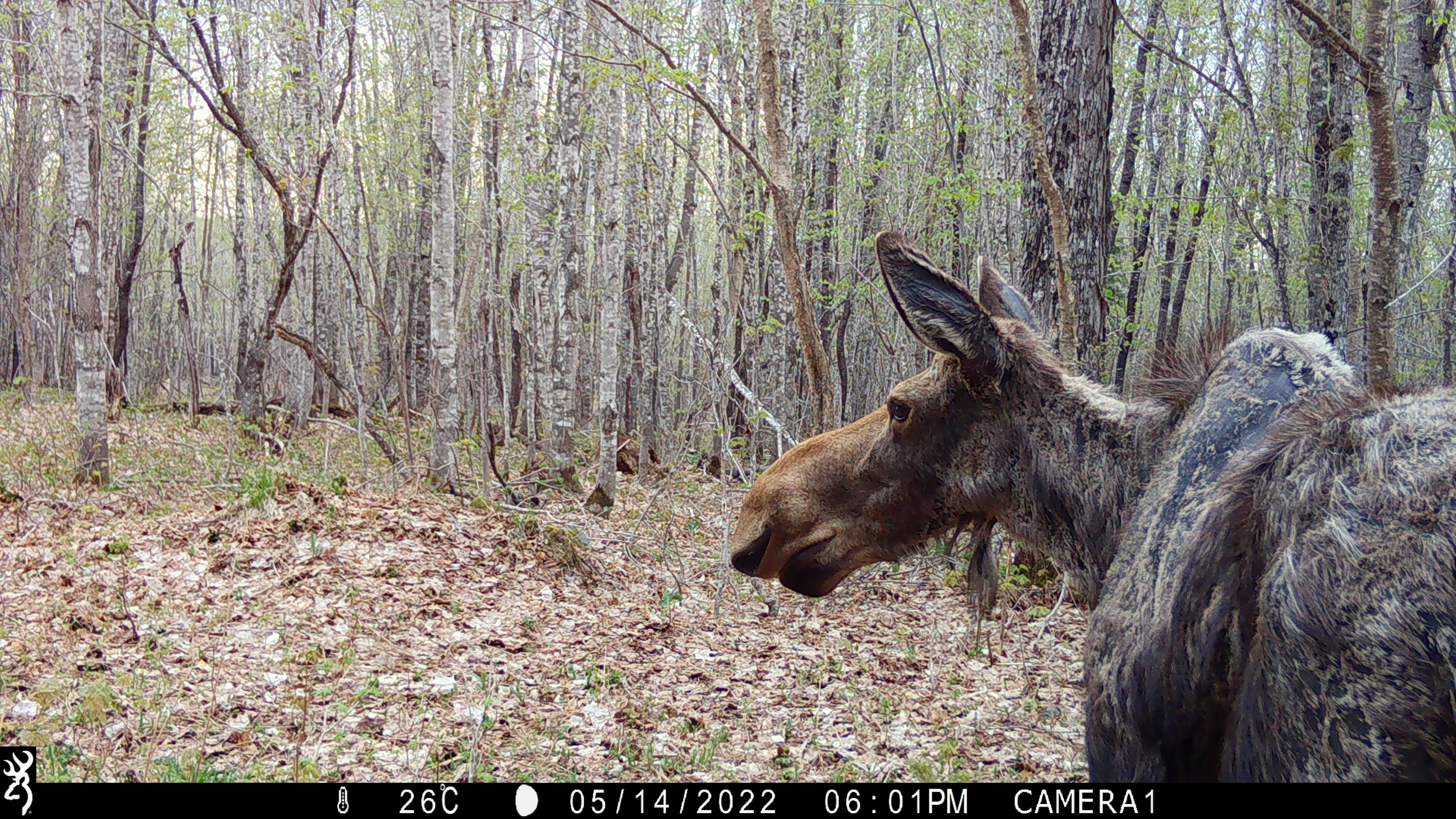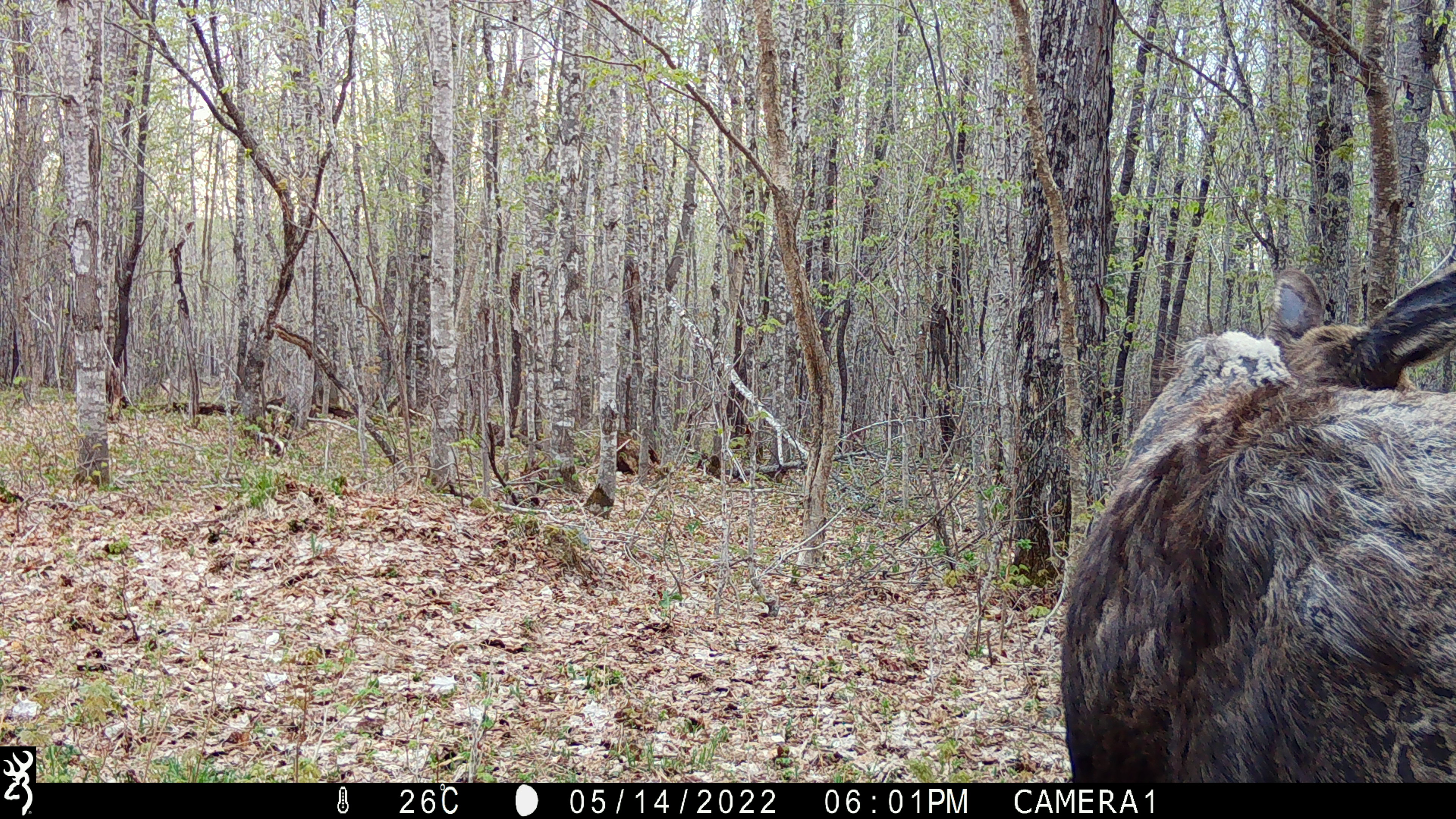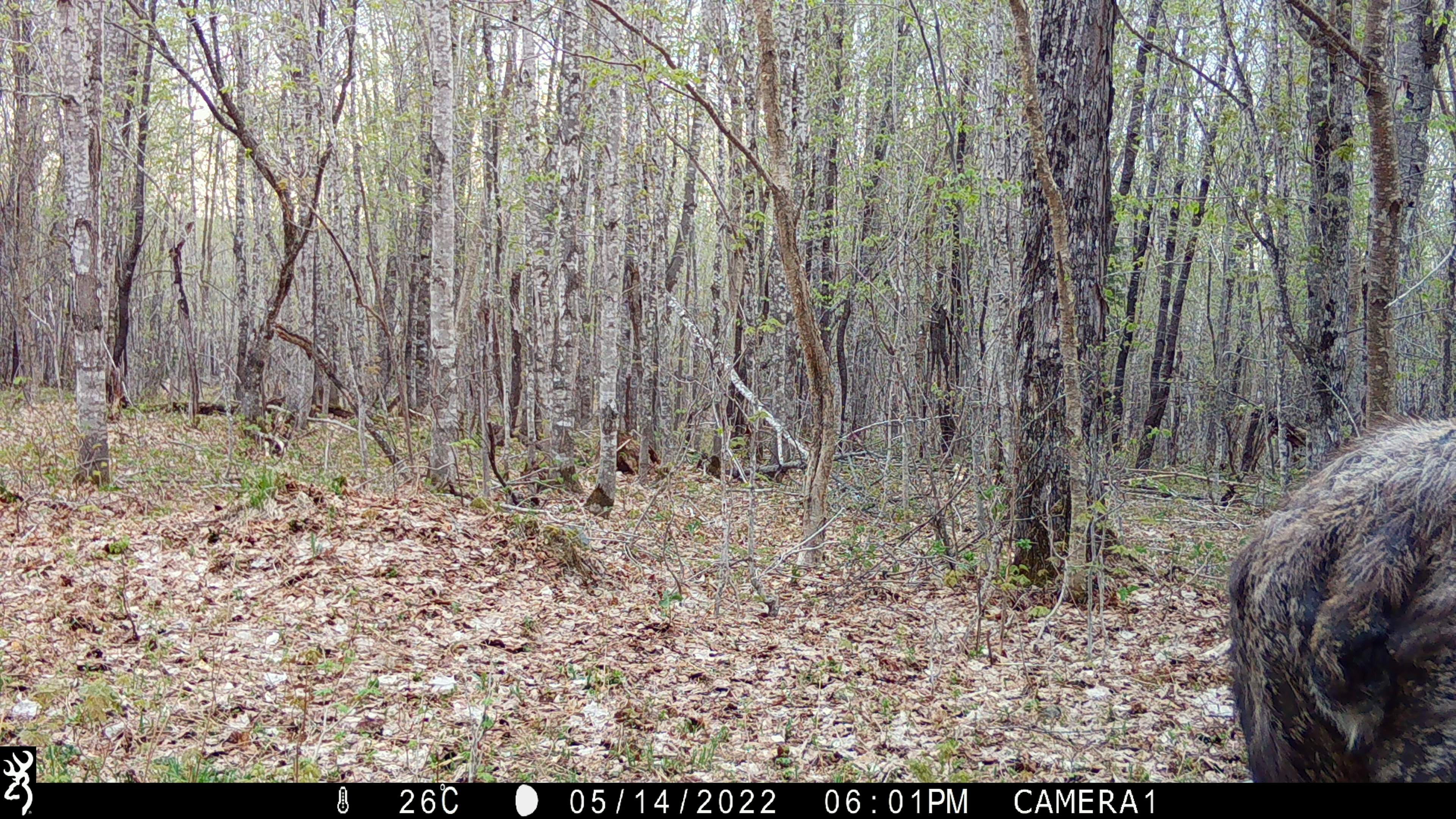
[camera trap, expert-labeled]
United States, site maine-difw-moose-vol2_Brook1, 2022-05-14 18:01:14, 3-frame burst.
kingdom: Animalia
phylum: Chordata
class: Mammalia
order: Artiodactyla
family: Cervidae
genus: Alces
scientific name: Alces alces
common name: moose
Moose (Alces alces).